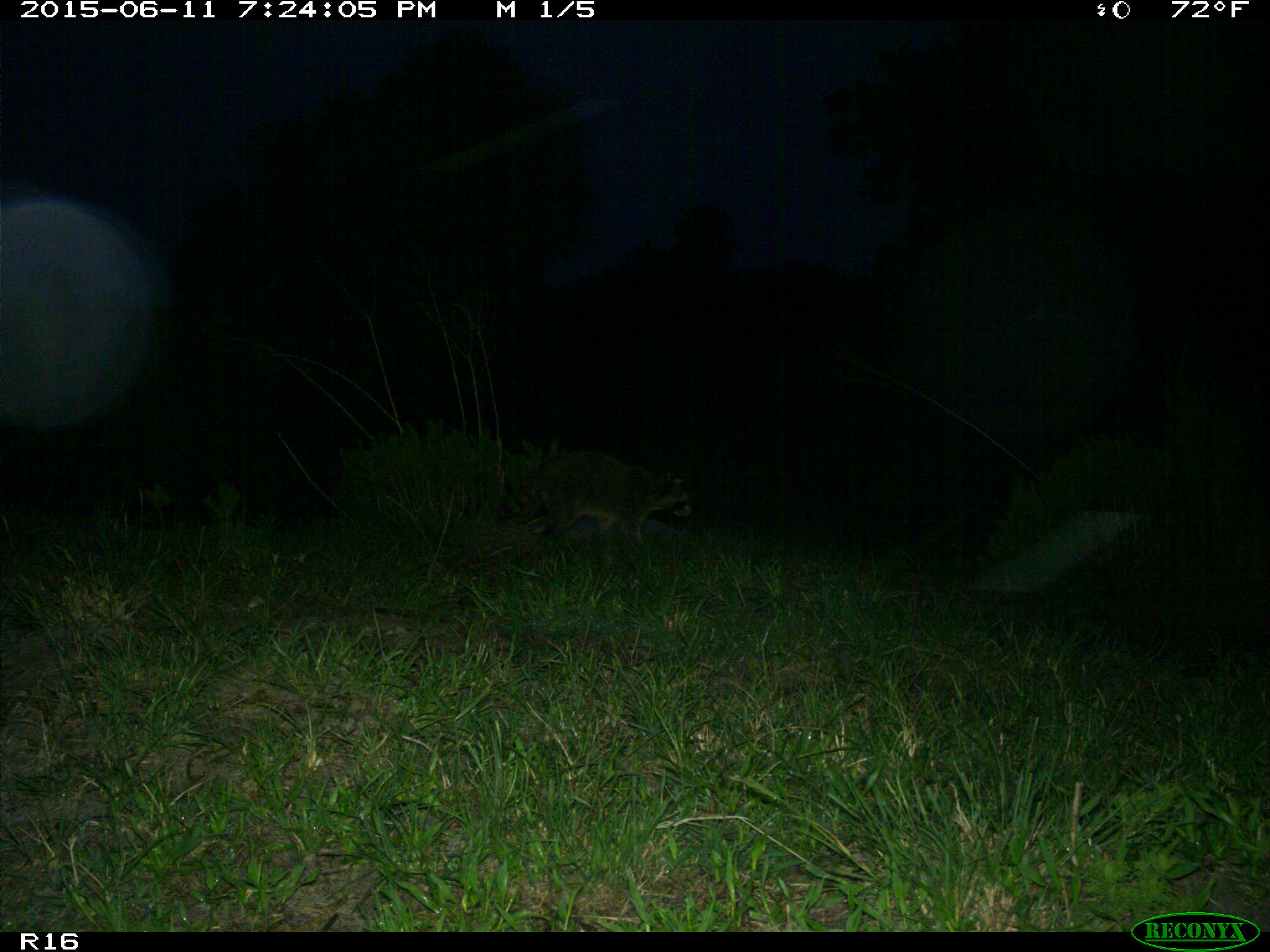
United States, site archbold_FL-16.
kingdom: Animalia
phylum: Chordata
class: Mammalia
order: Carnivora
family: Procyonidae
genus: Procyon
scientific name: Procyon lotor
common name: common raccoon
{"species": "Procyon lotor (common raccoon)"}